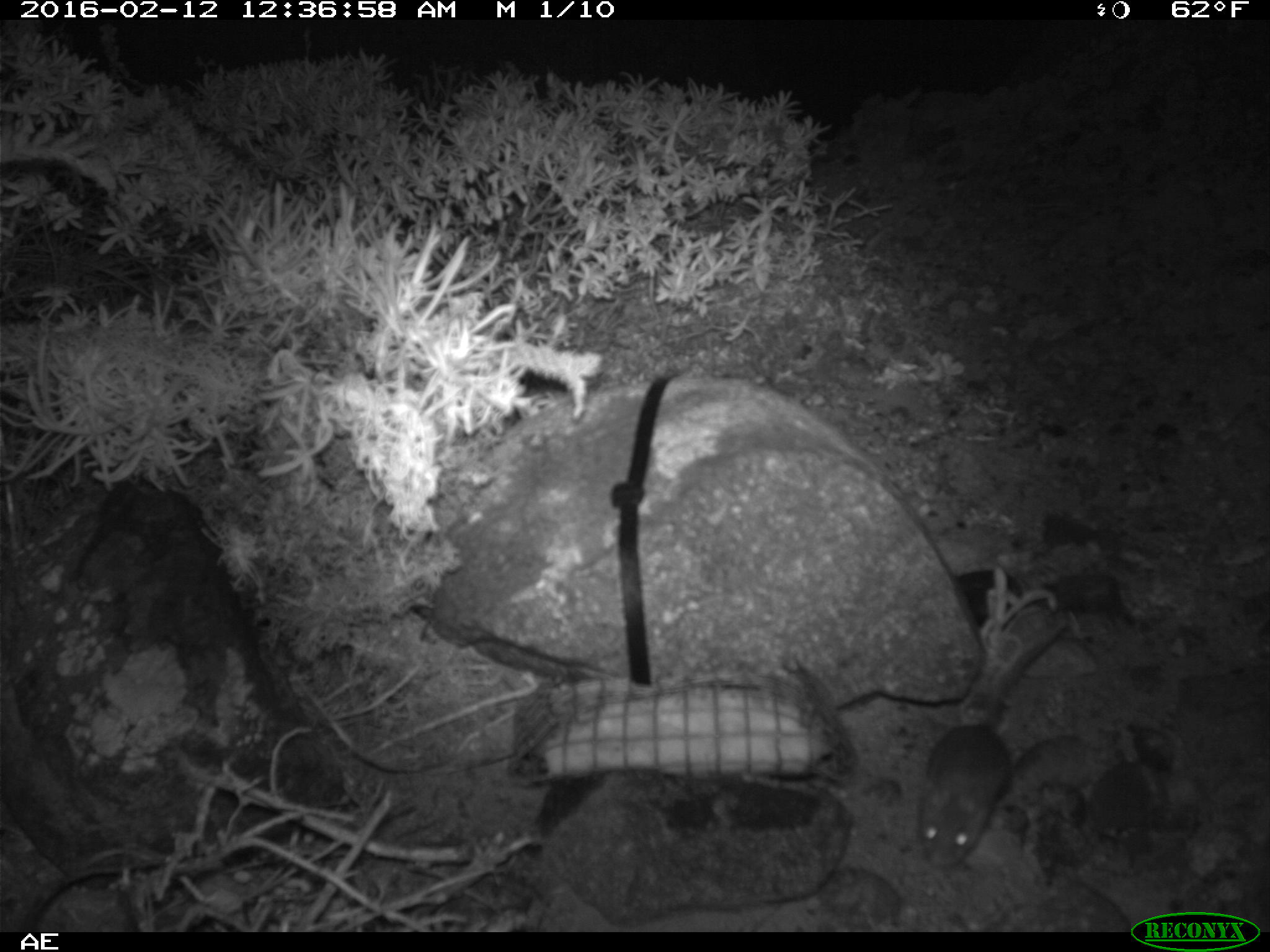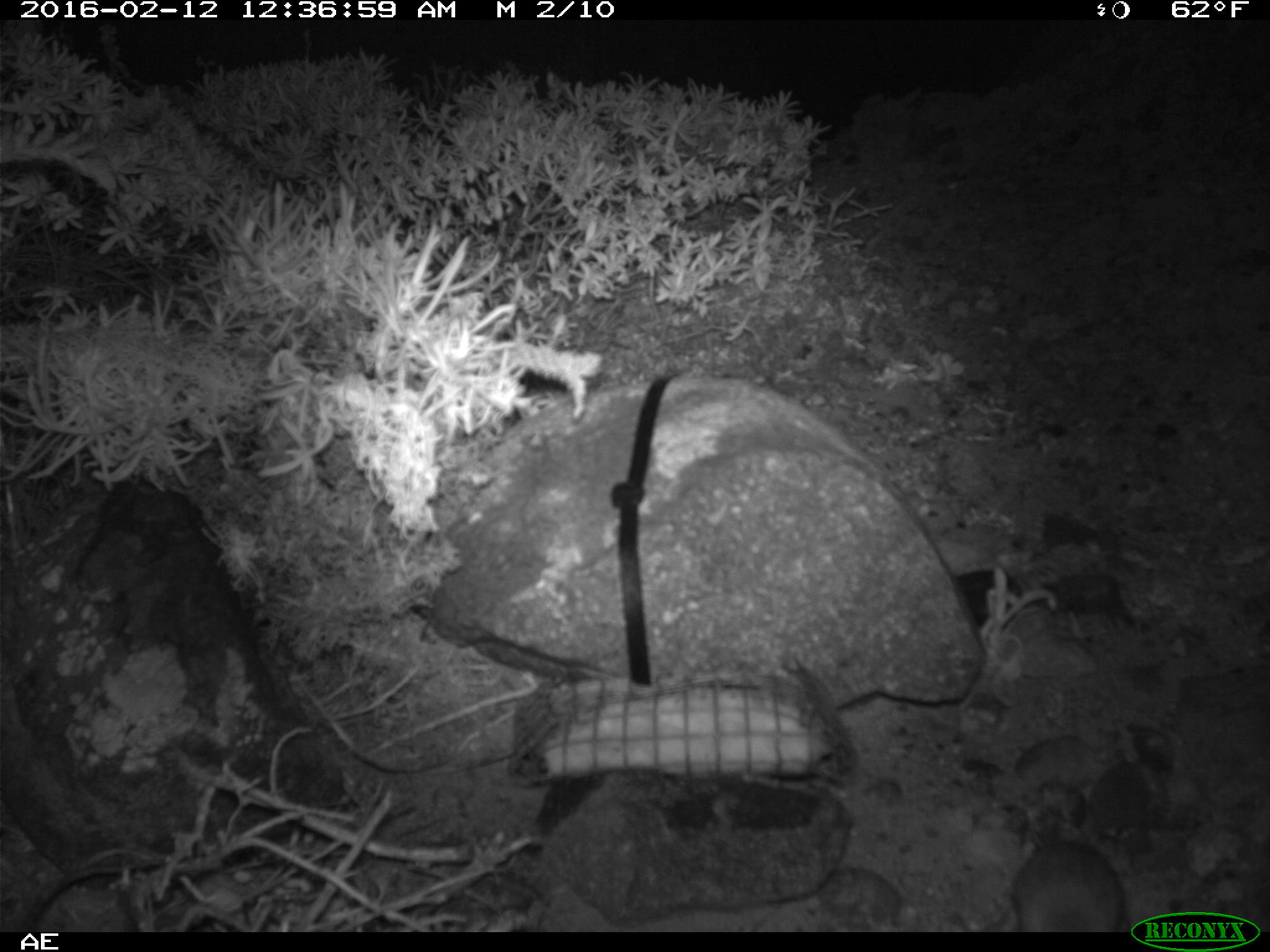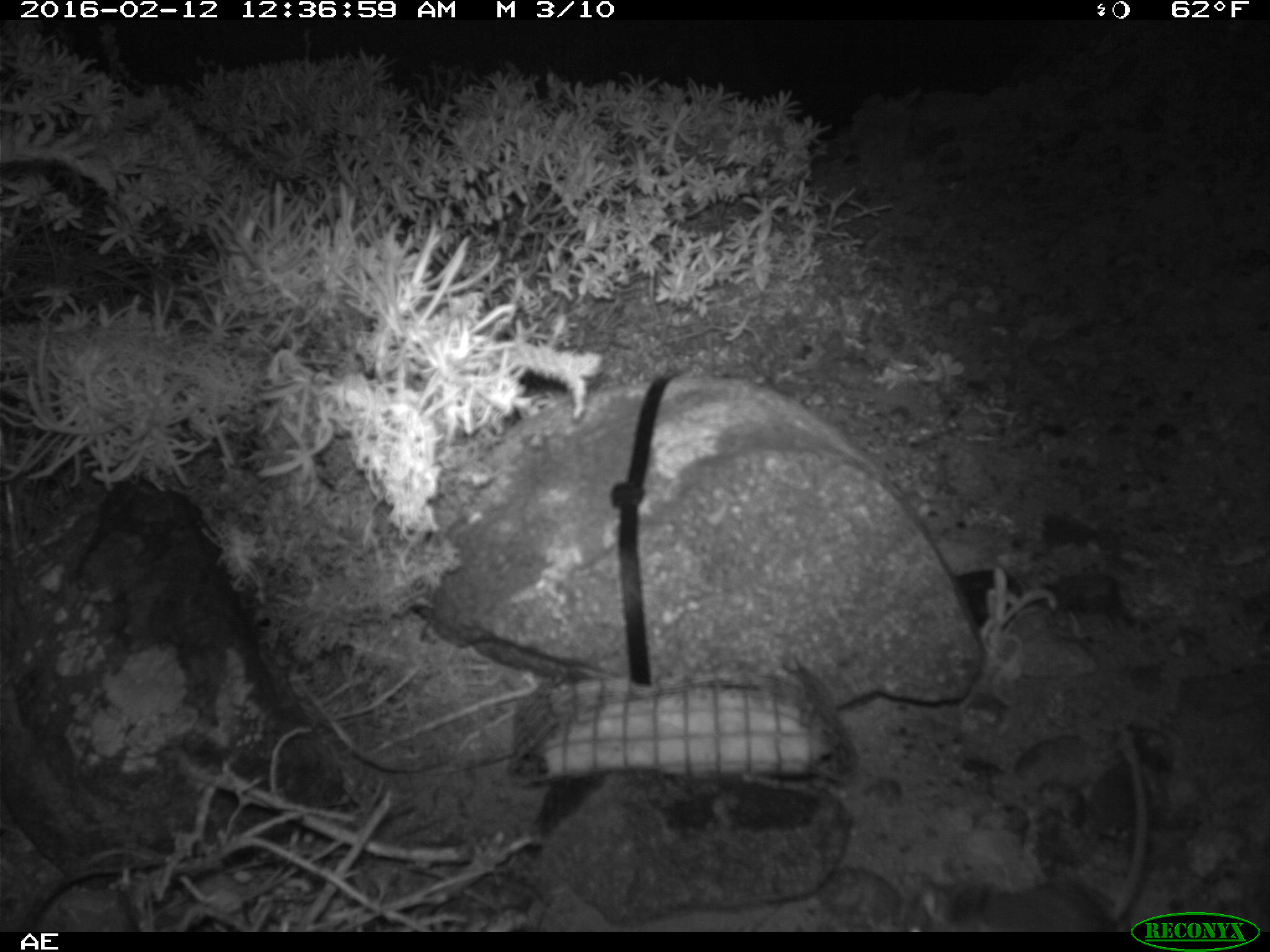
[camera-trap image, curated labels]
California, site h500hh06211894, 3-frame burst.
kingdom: Animalia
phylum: Chordata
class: Mammalia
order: Rodentia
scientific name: Rodentia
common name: rodent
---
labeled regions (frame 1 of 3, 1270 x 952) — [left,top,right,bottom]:
rodent: [914,620,1068,867]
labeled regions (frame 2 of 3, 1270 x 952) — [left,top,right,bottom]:
rodent: [1015,824,1125,933]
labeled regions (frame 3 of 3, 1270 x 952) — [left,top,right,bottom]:
rodent: [904,731,1147,933]